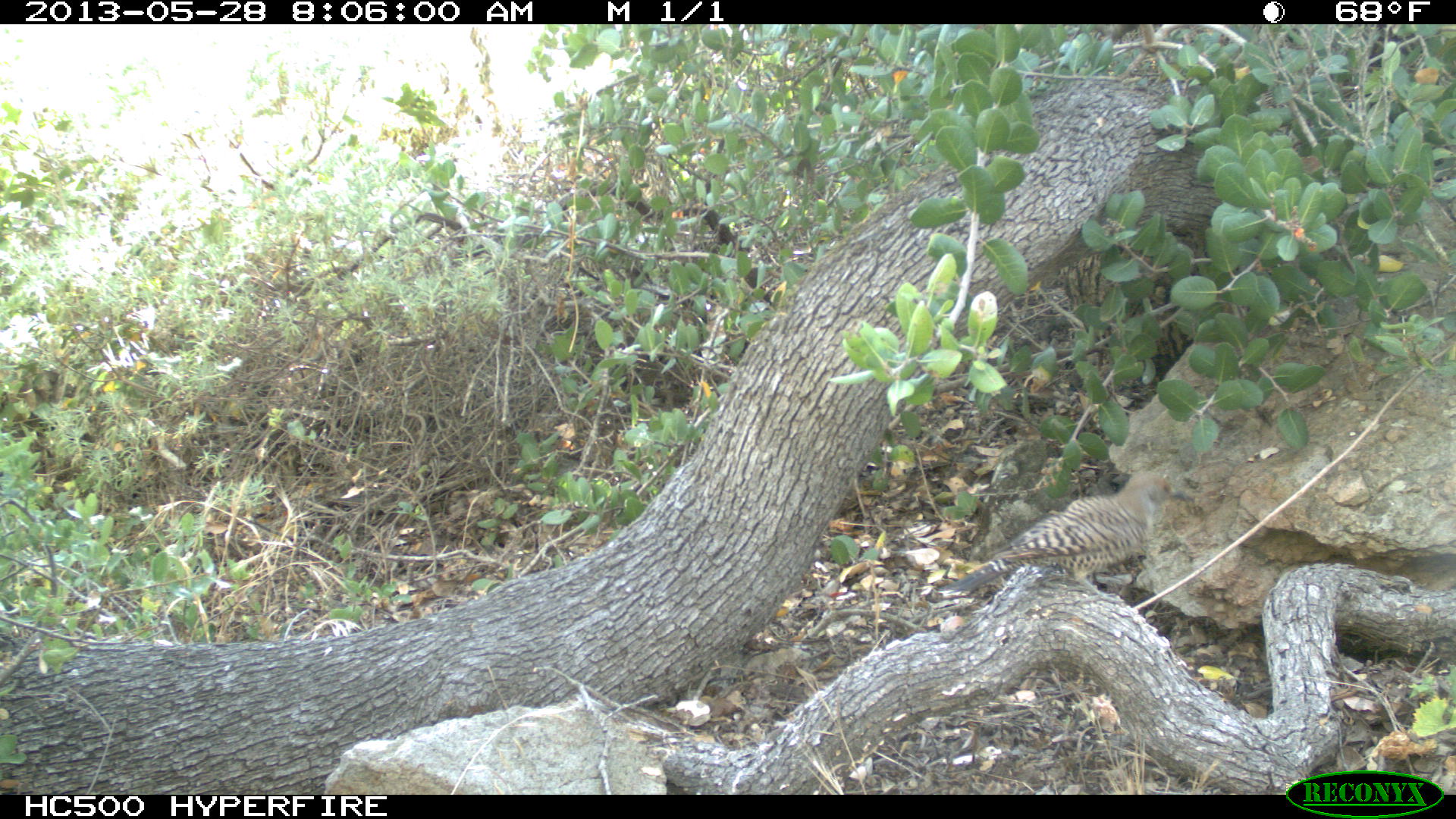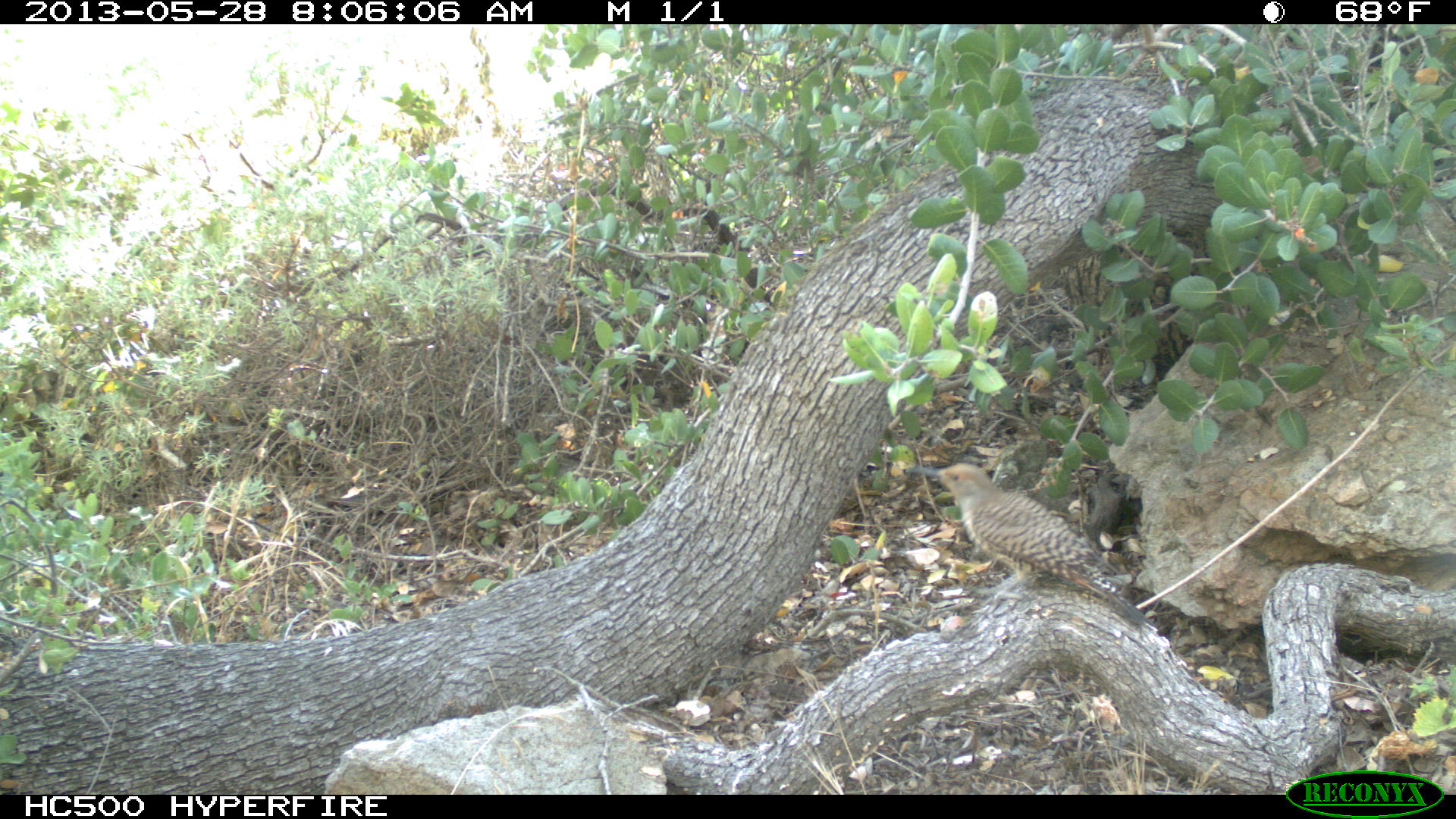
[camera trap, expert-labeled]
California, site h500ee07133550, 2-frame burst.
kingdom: Animalia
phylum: Chordata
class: Aves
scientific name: Aves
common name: bird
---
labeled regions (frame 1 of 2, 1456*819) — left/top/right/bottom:
bird: 935/469/1195/603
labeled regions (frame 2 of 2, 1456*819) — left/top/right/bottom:
bird: 905/462/1148/623